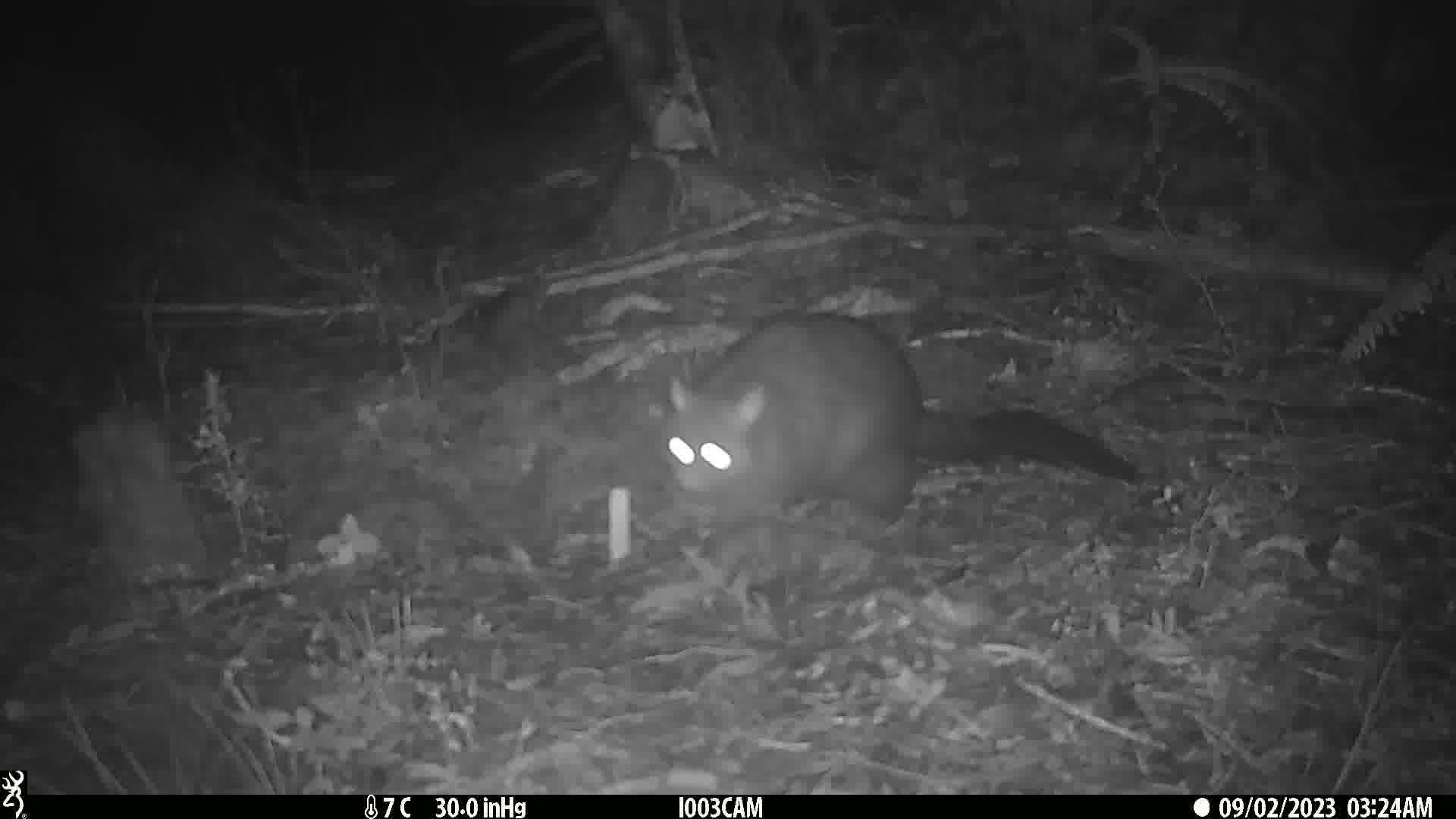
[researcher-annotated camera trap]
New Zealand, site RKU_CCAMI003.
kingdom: Animalia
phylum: Chordata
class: Mammalia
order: Diprotodontia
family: Phalangeridae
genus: Trichosurus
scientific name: Trichosurus vulpecula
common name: common brushtail possum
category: possum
Possum (common brushtail possum) (Trichosurus vulpecula).